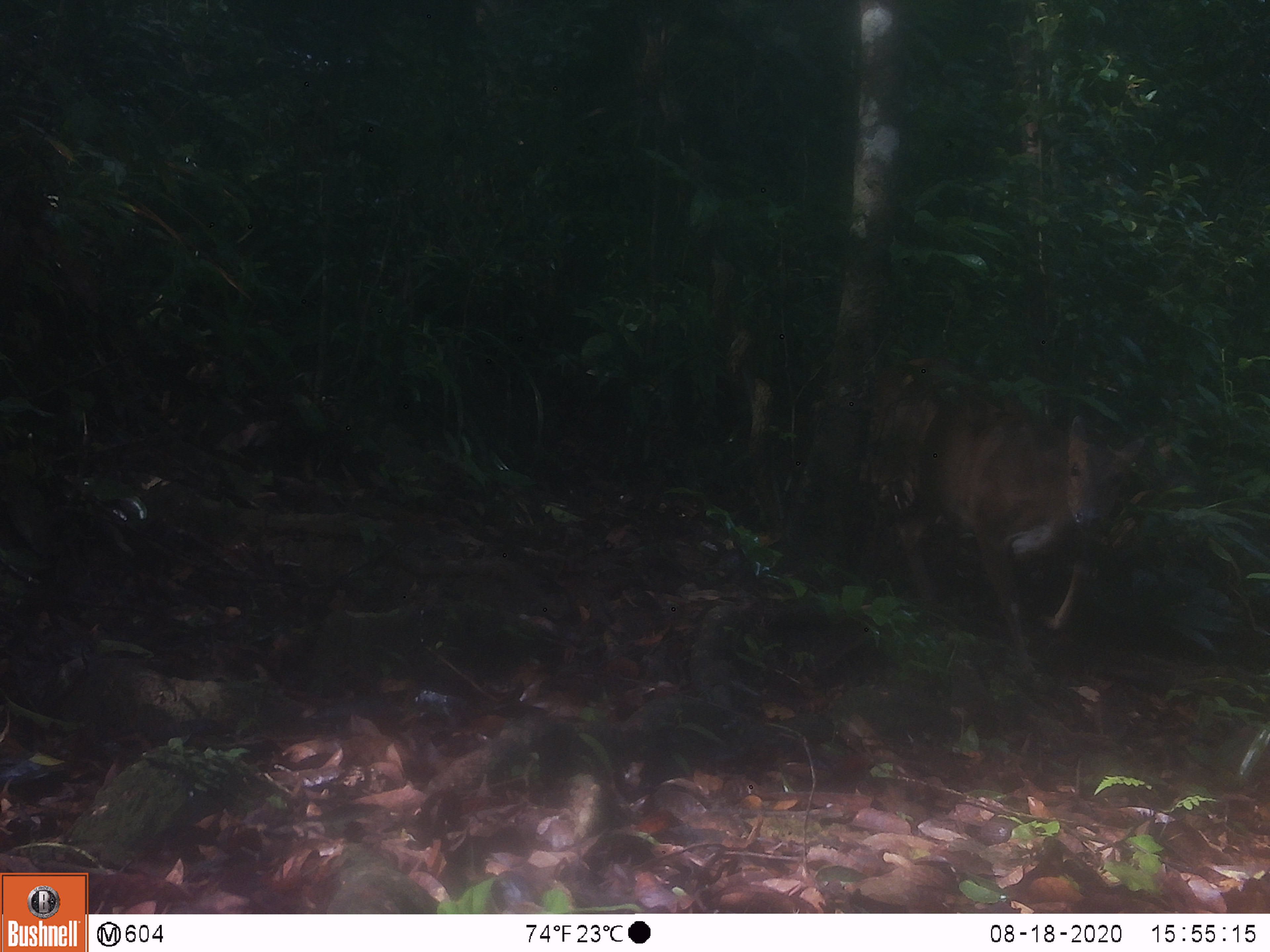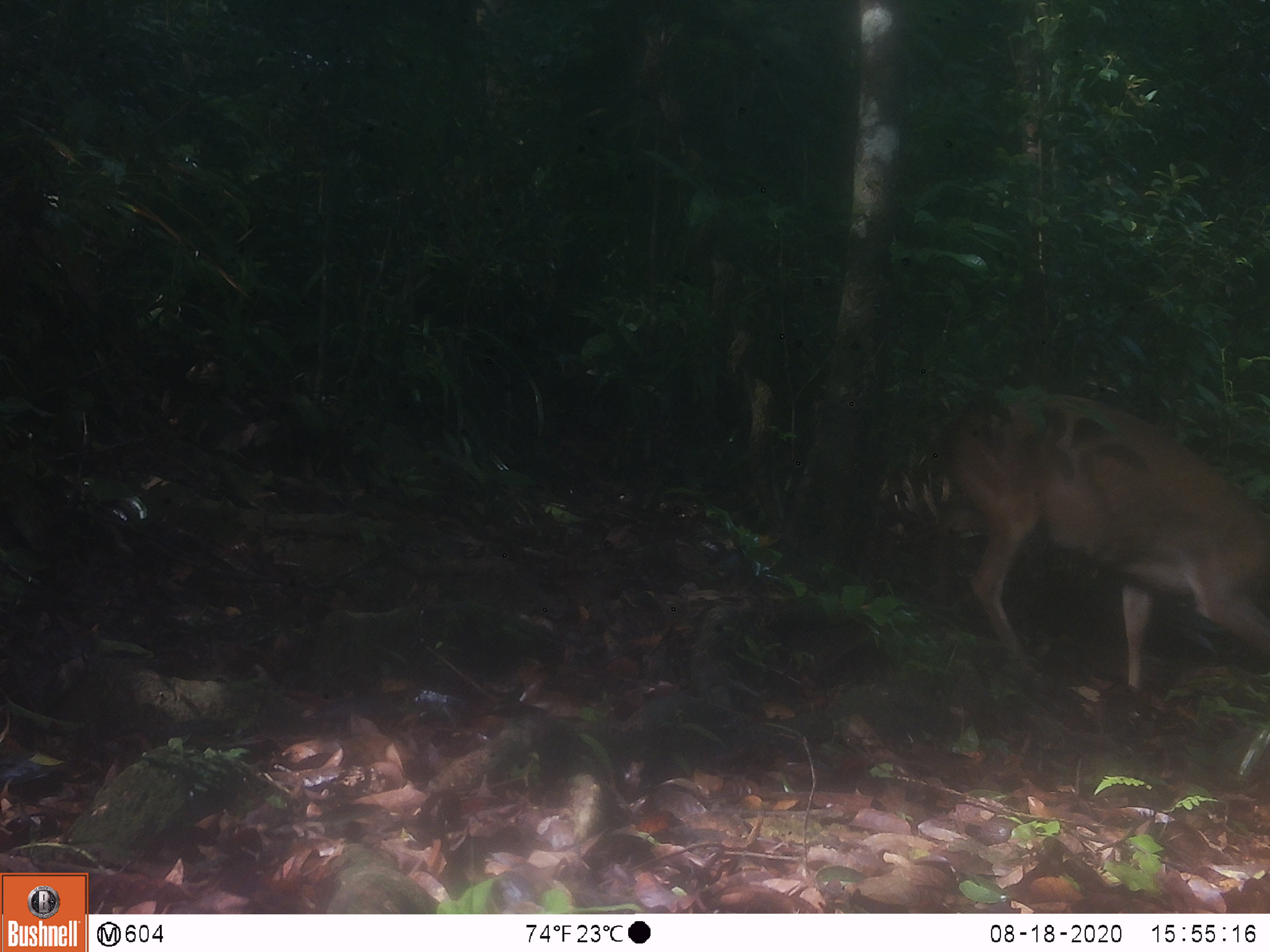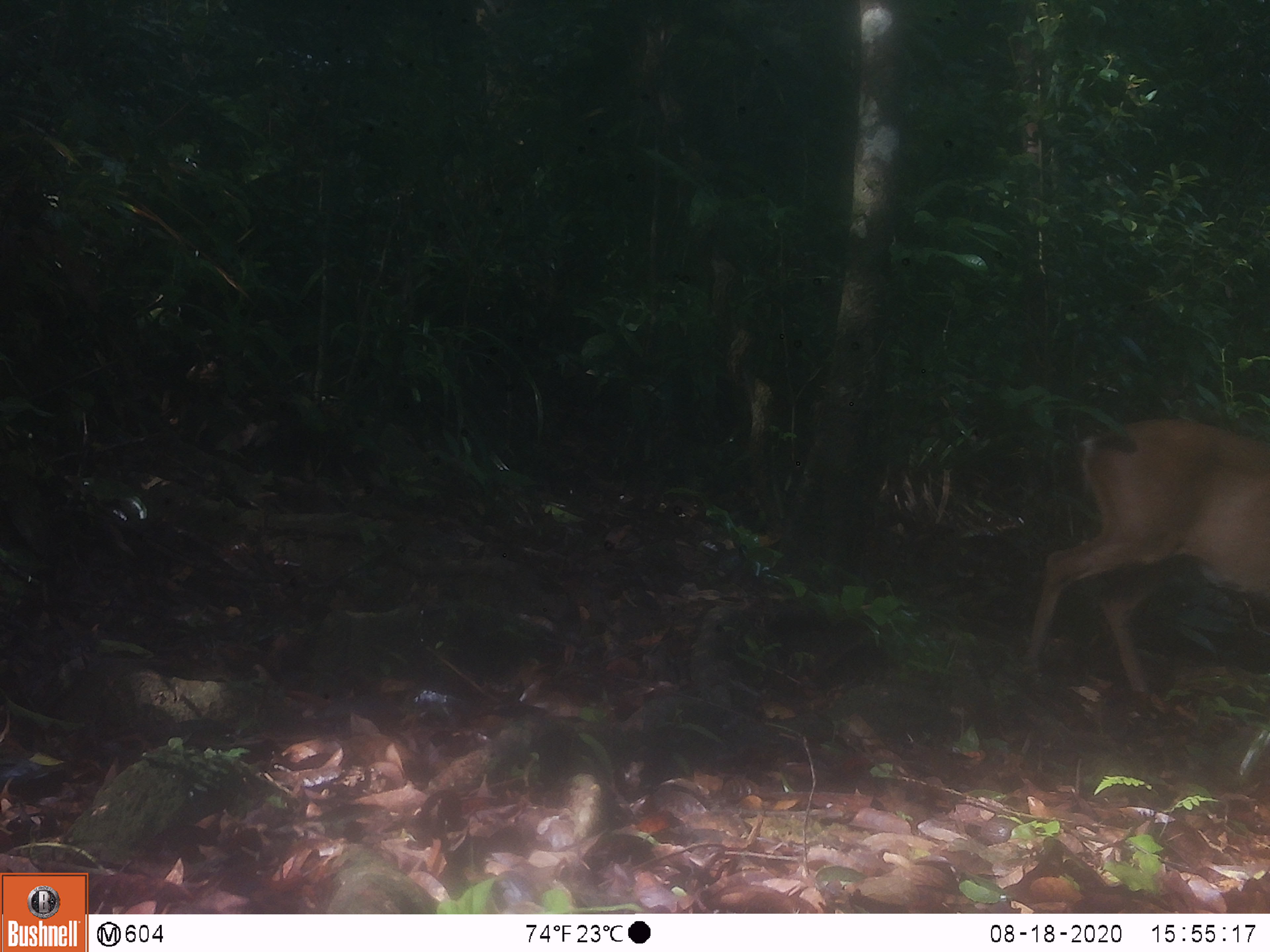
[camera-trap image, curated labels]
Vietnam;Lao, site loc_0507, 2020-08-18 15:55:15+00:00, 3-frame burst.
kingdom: Animalia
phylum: Chordata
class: Mammalia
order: Artiodactyla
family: Cervidae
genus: Muntiacus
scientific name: Muntiacus vuquangensis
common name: large-antlered muntjac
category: large antlered muntjac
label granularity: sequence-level